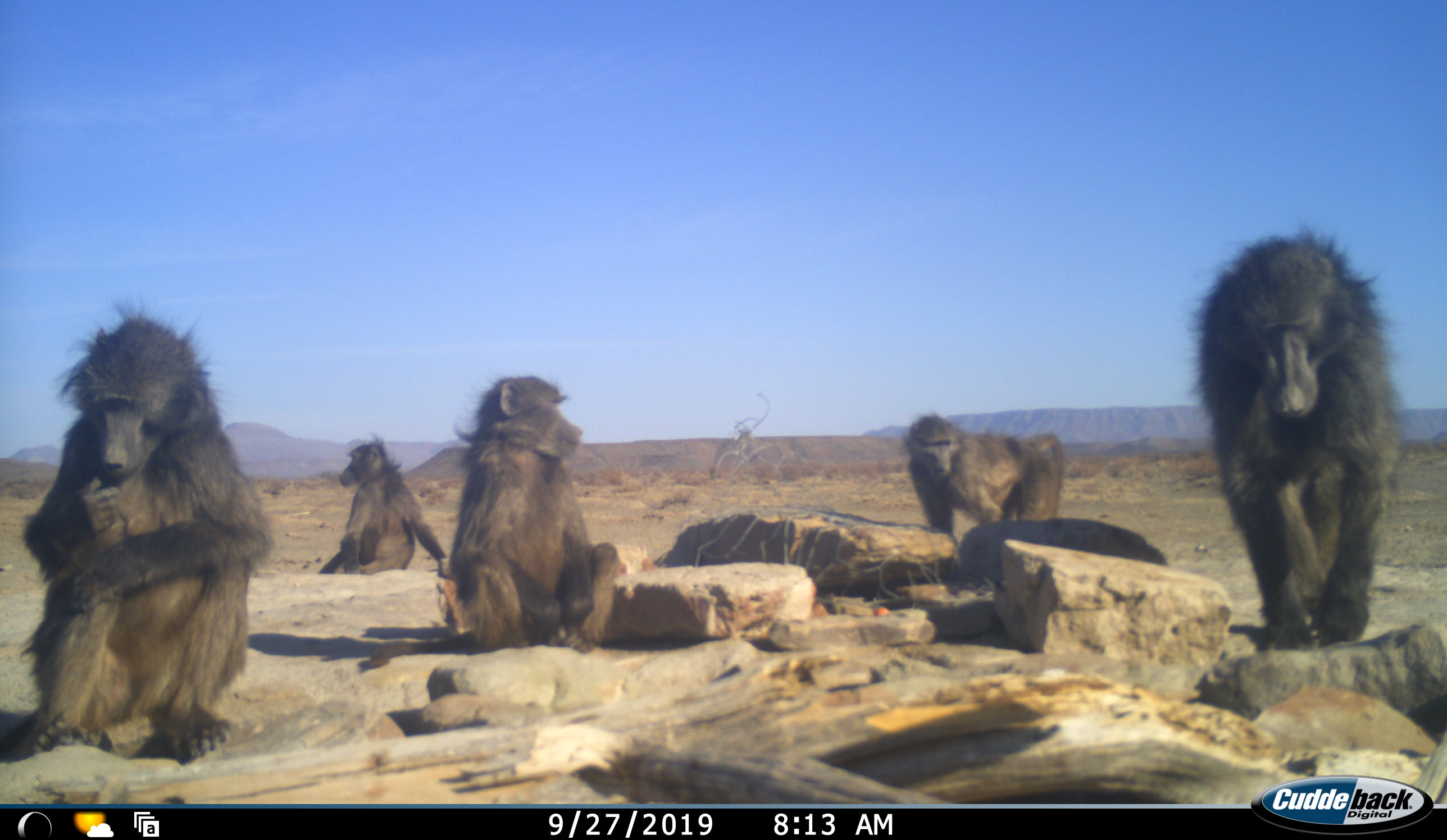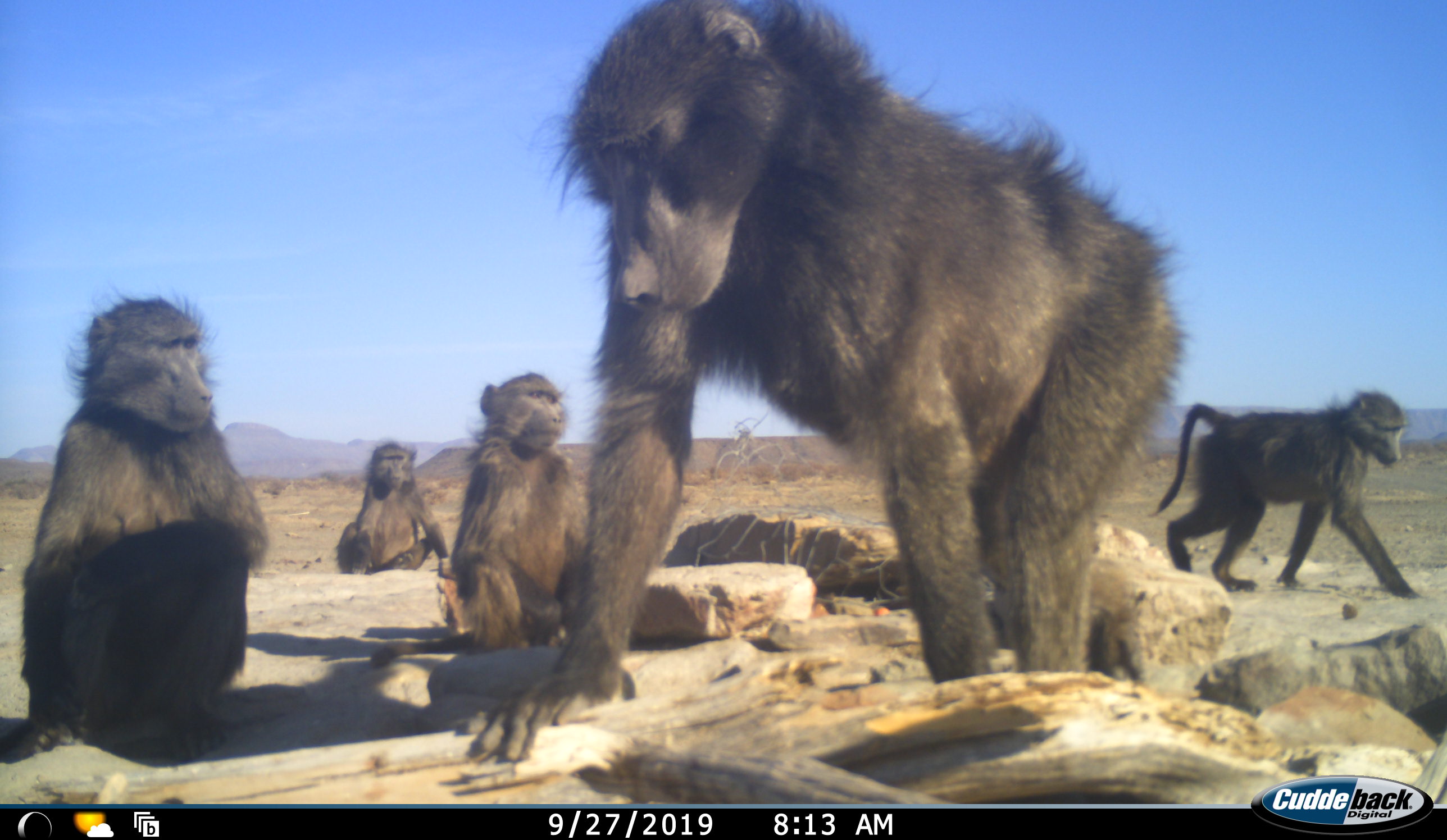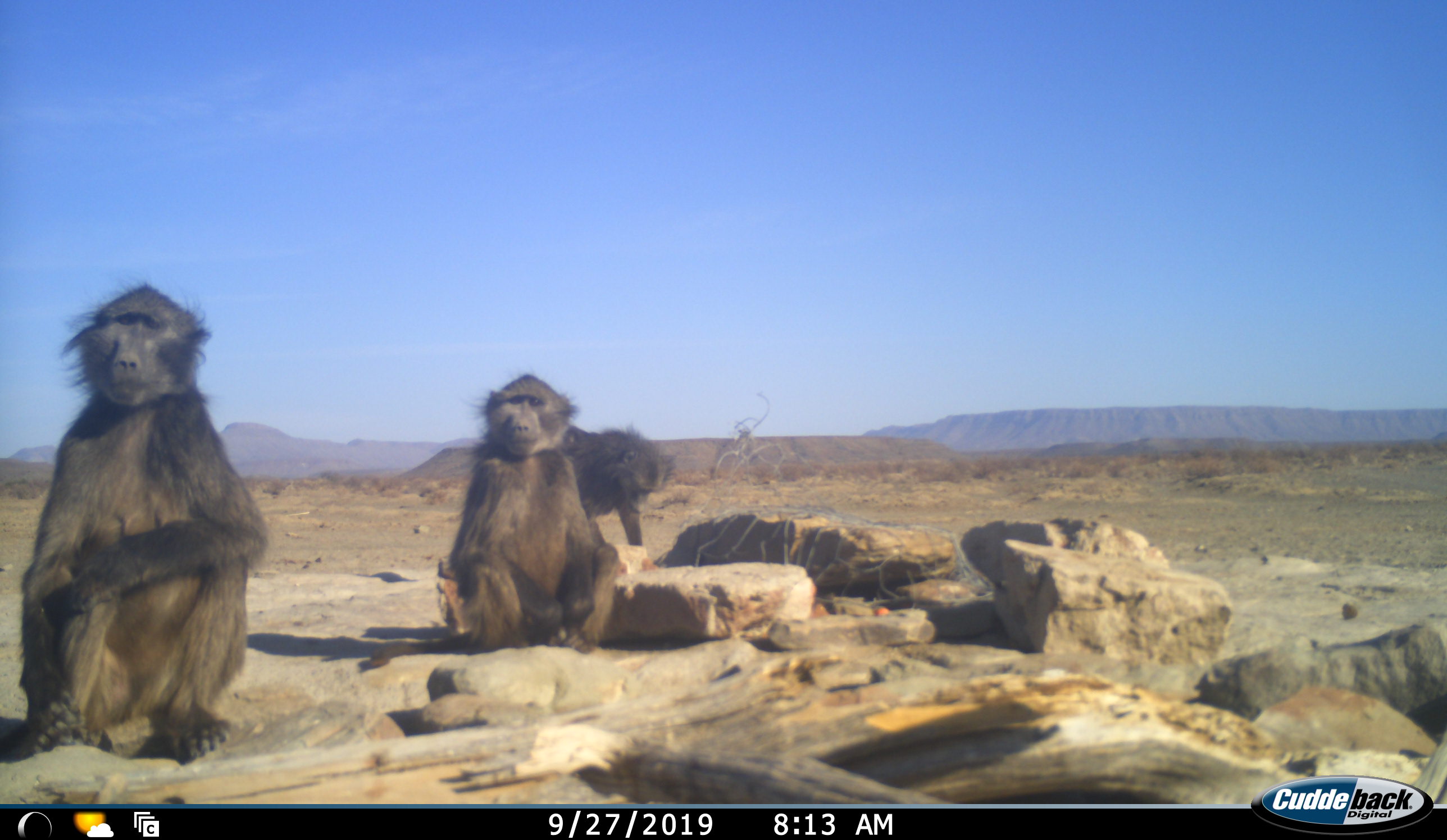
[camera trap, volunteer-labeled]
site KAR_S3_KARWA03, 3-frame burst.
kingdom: Animalia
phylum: Chordata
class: Mammalia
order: Primates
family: Cercopithecidae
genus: Papio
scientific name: Papio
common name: baboon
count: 5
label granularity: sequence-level